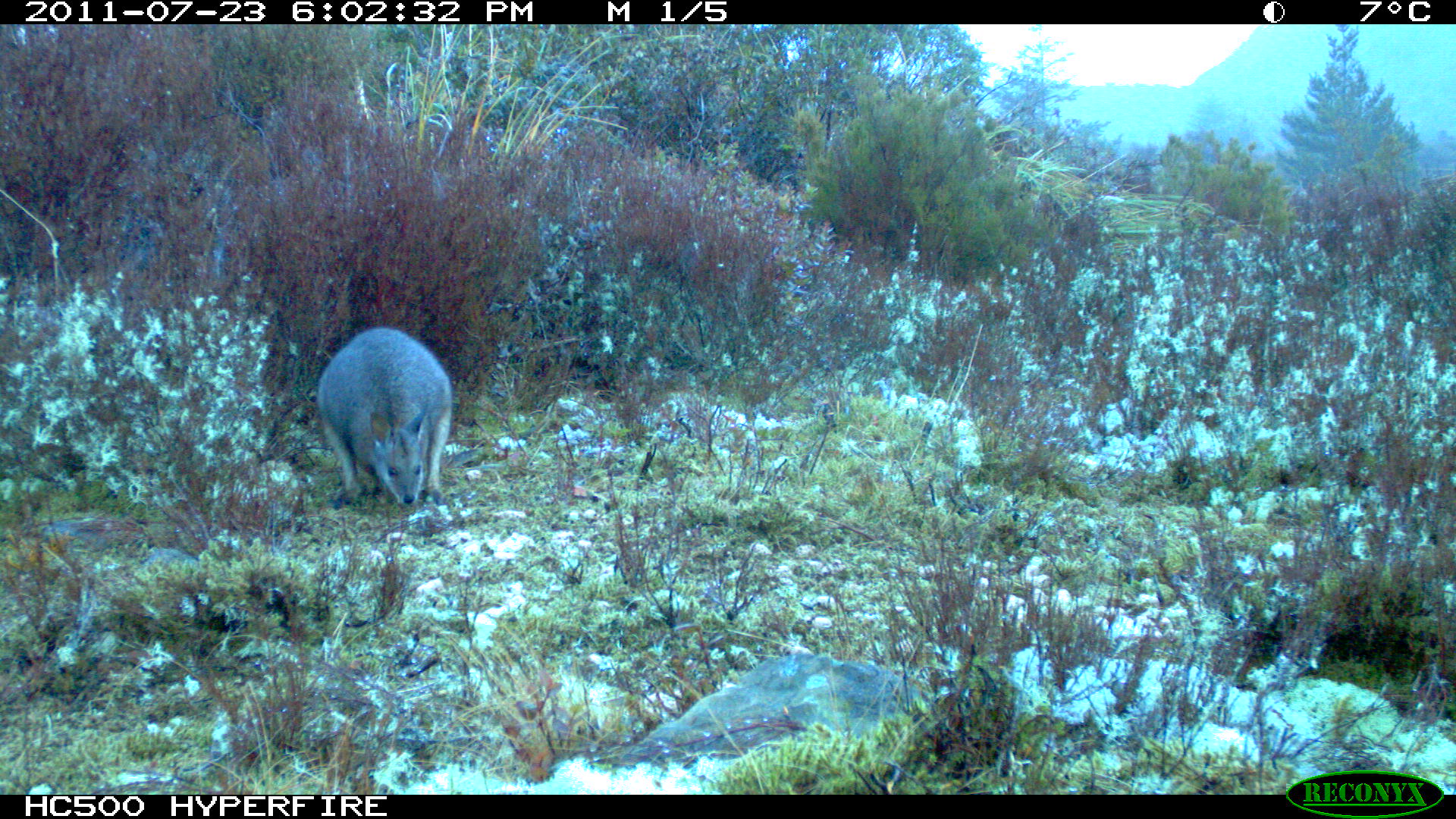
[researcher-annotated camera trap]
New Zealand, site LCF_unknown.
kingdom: Animalia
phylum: Chordata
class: Mammalia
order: Diprotodontia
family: Macropodidae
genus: Notamacropus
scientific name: Notamacropus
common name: wallaby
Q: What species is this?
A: Wallaby (Notamacropus).